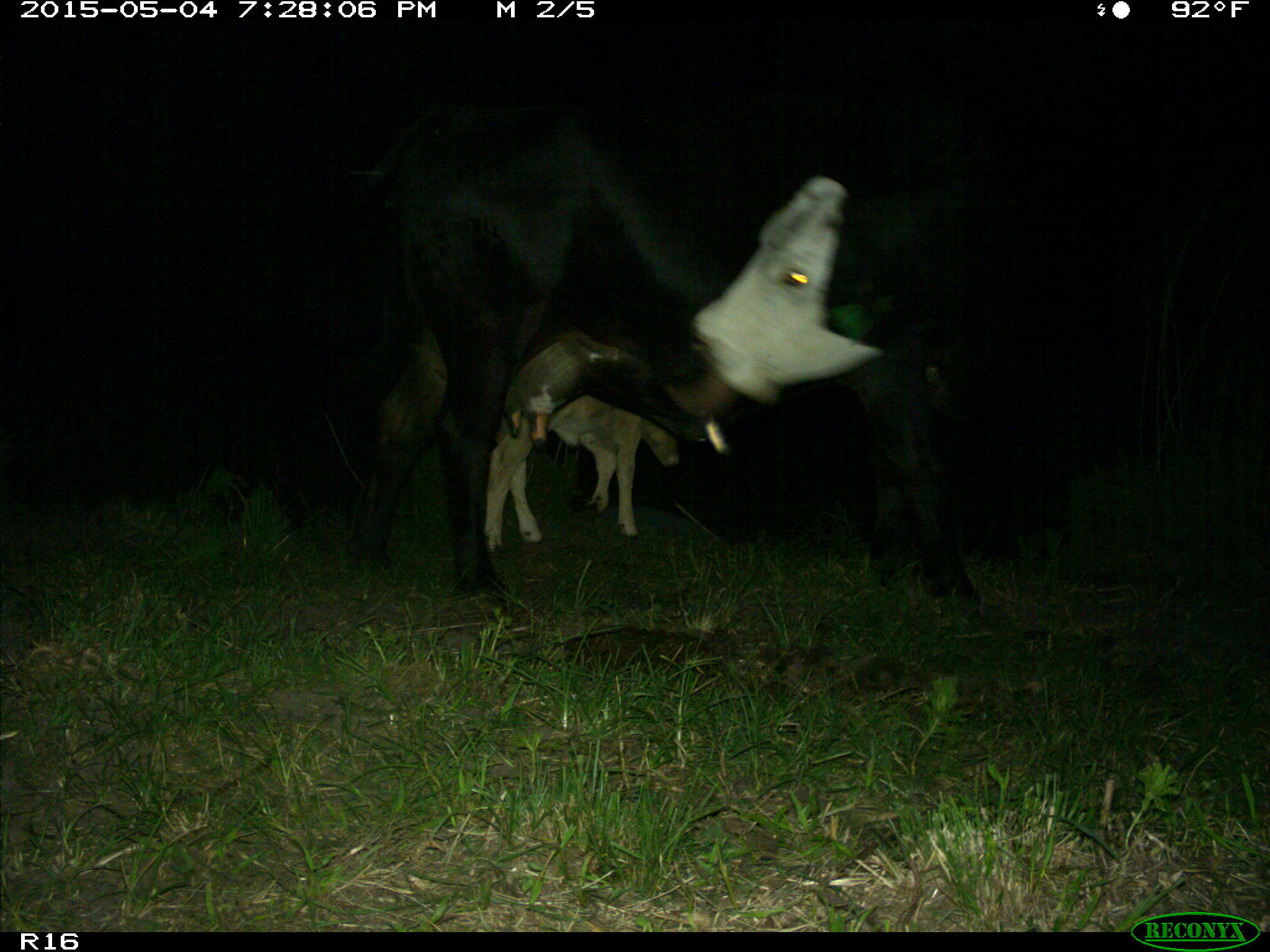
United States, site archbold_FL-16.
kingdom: Animalia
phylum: Chordata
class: Mammalia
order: Artiodactyla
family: Bovidae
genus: Bos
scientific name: Bos taurus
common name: domestic cow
Bos taurus (domestic cow).